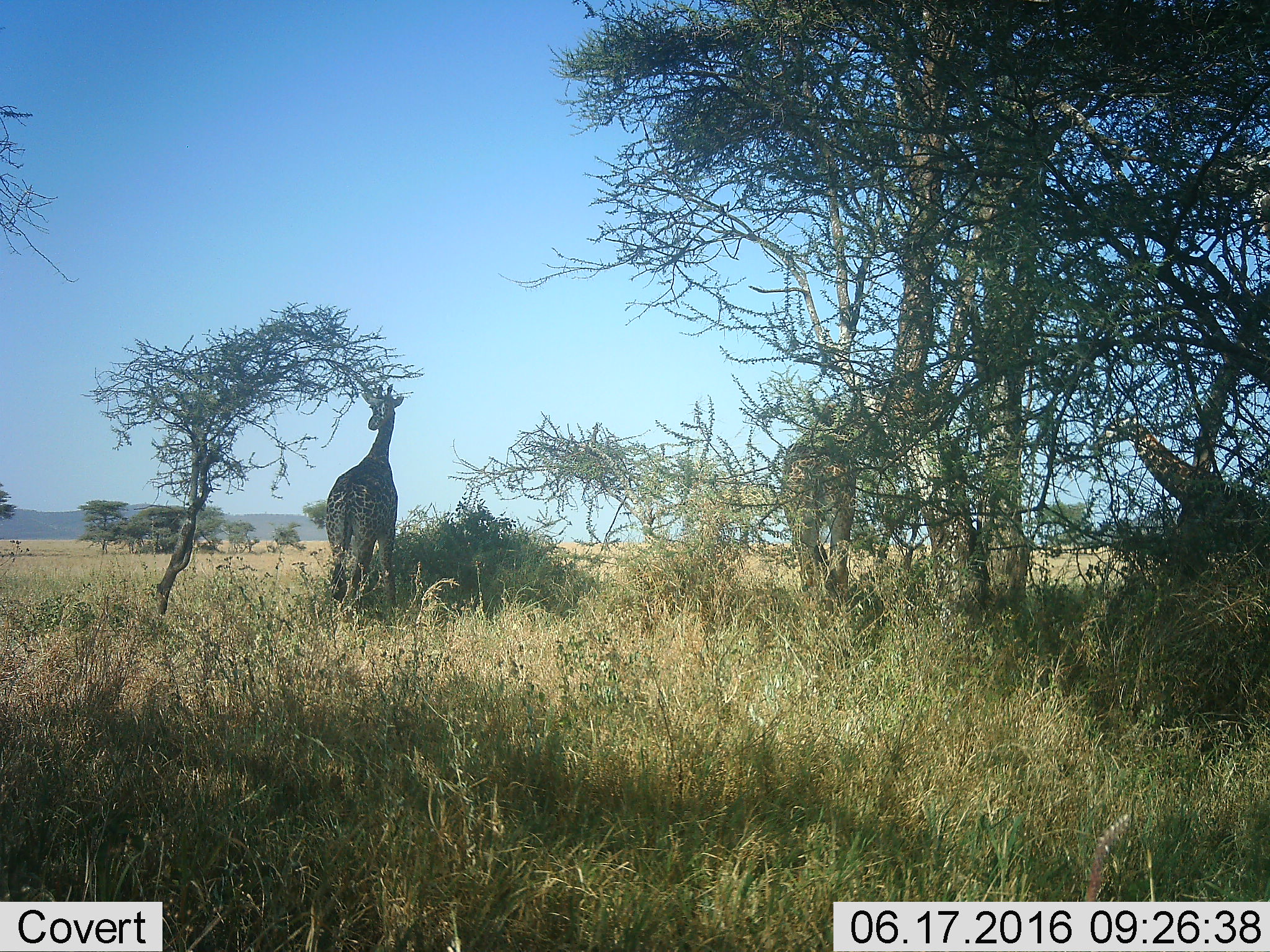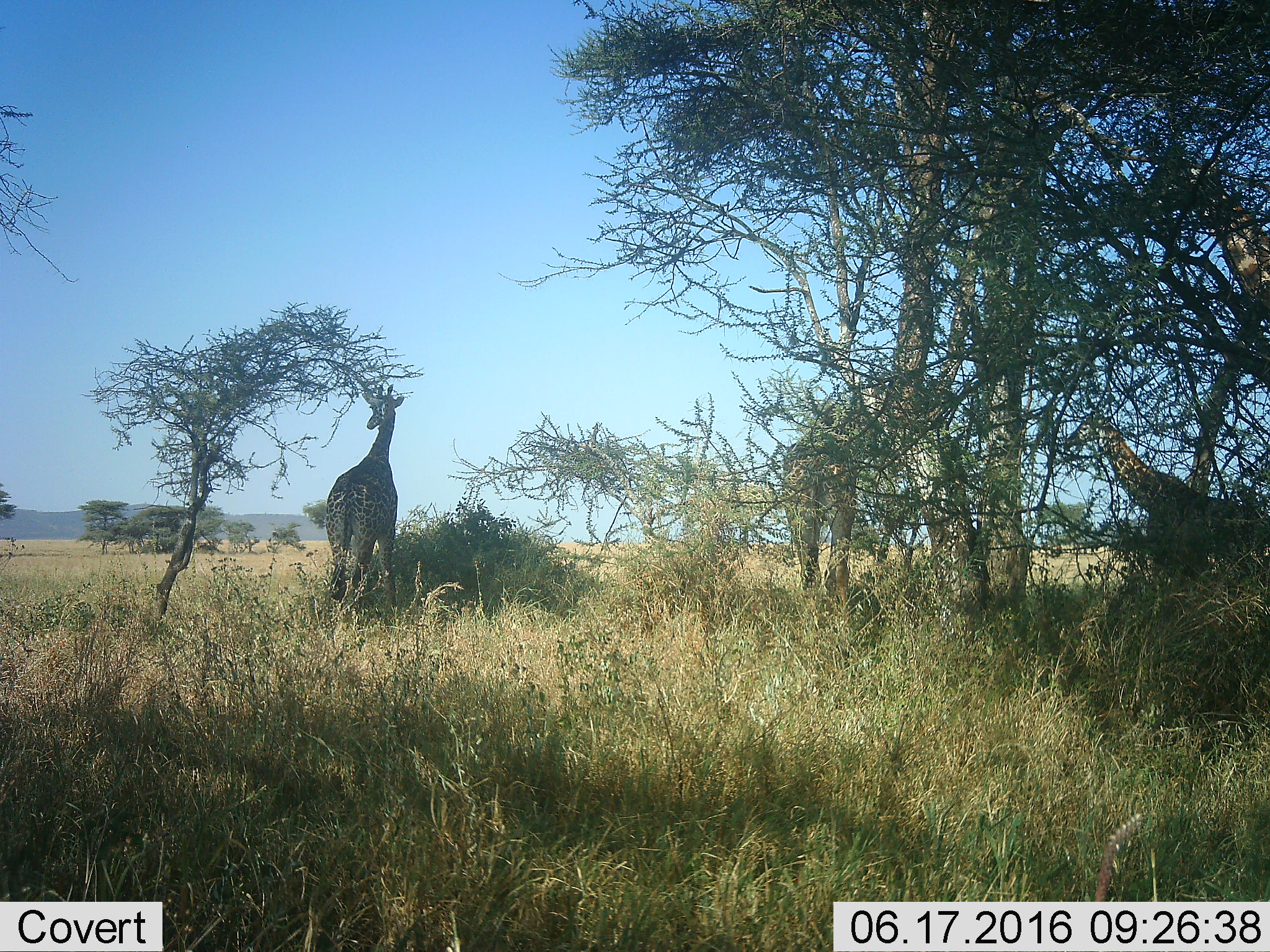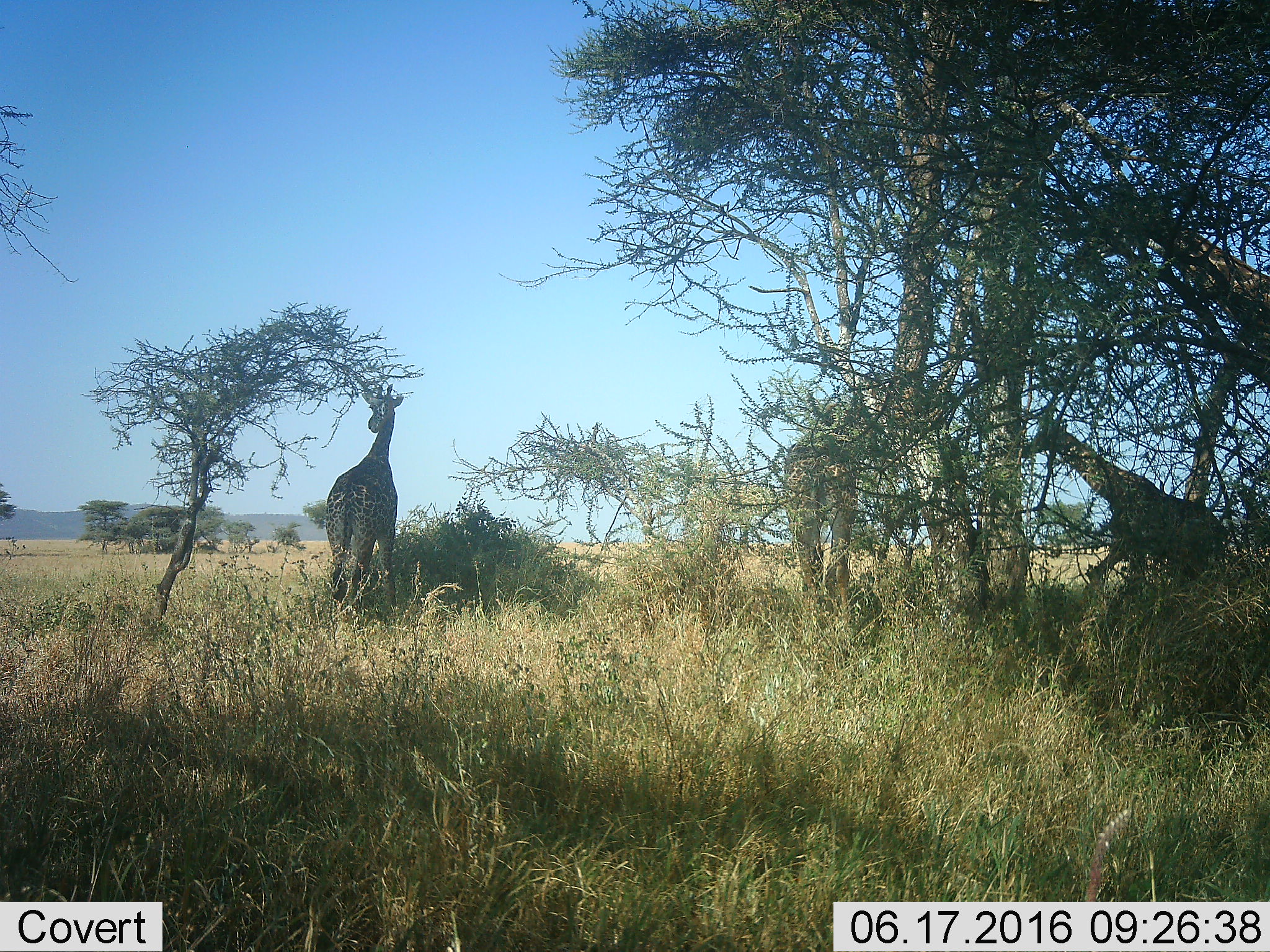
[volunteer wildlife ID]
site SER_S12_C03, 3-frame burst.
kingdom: Animalia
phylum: Chordata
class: Mammalia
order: Artiodactyla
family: Giraffidae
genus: Giraffa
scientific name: Giraffa camelopardalis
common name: giraffe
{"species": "giraffe (Giraffa camelopardalis)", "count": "3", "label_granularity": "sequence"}